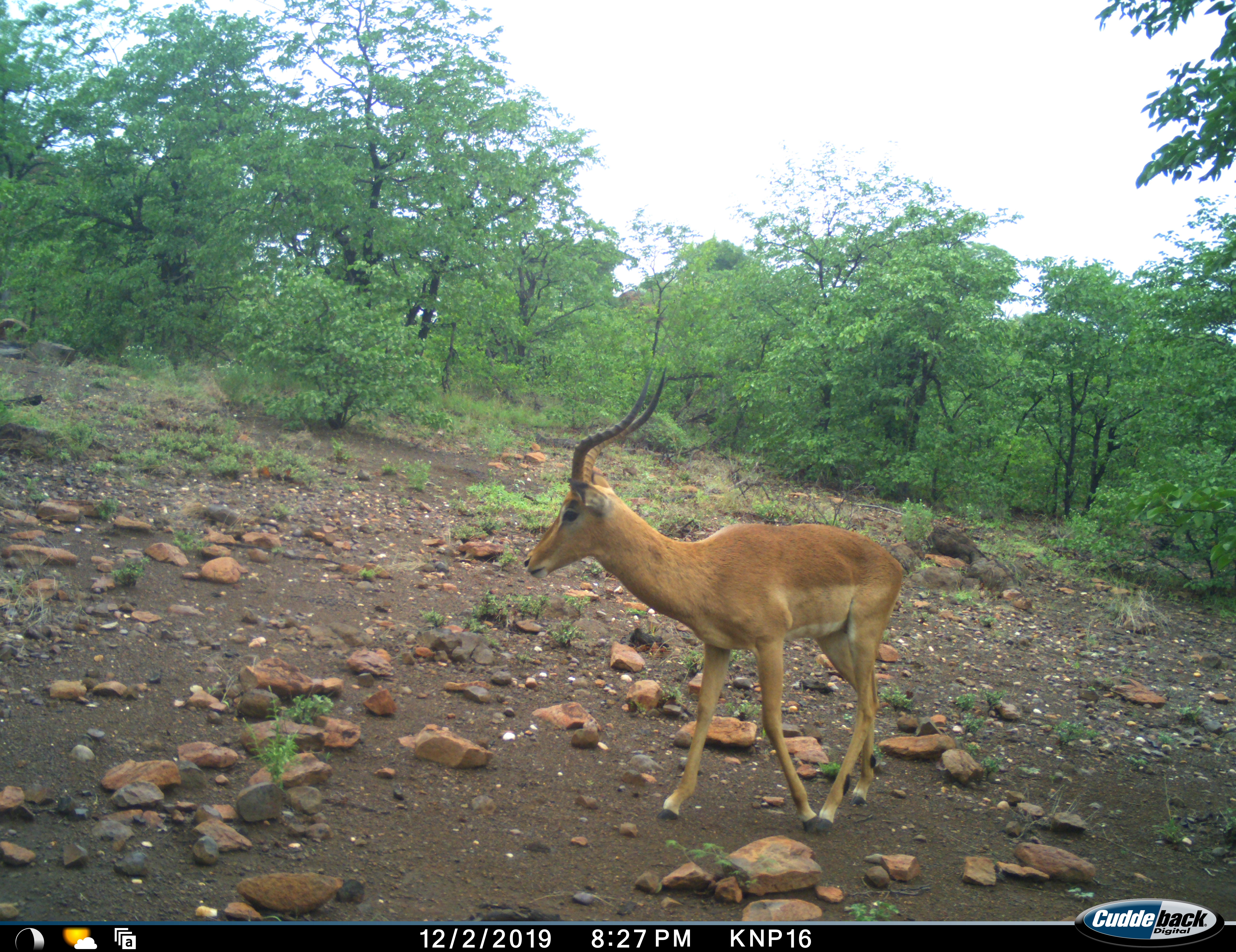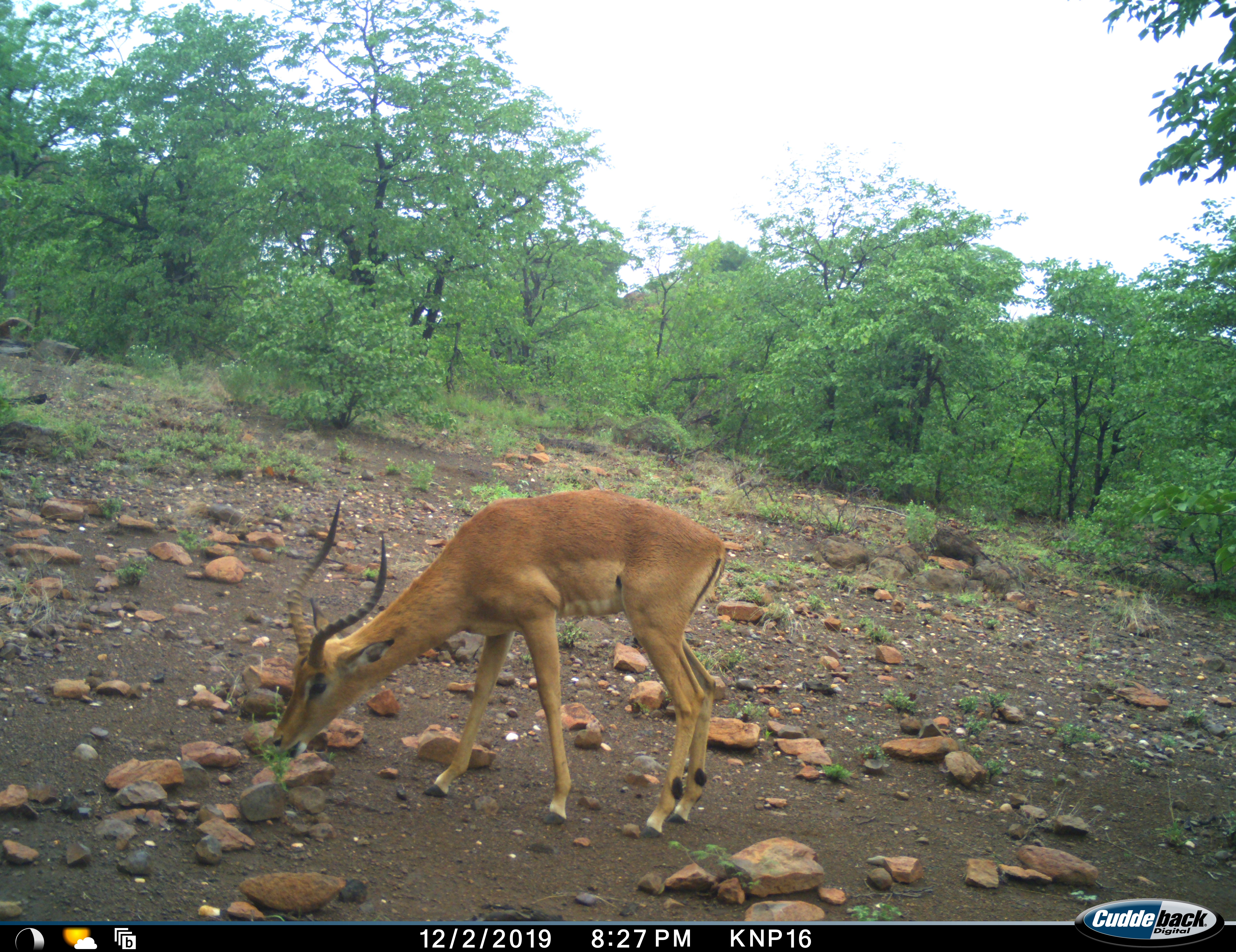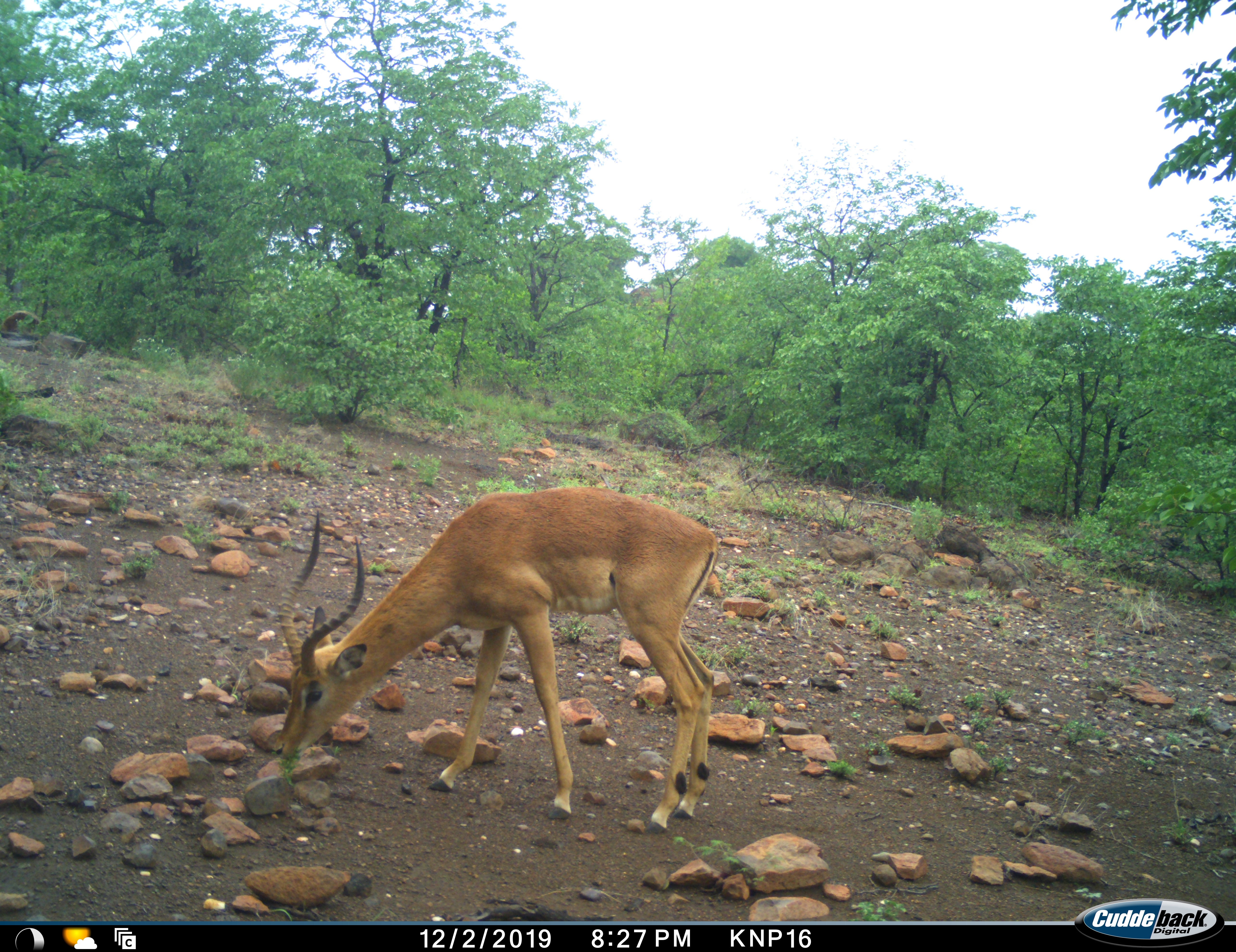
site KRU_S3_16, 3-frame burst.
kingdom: Animalia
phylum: Chordata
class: Mammalia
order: Artiodactyla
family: Bovidae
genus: Aepyceros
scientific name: Aepyceros melampus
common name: impala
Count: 1.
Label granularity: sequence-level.